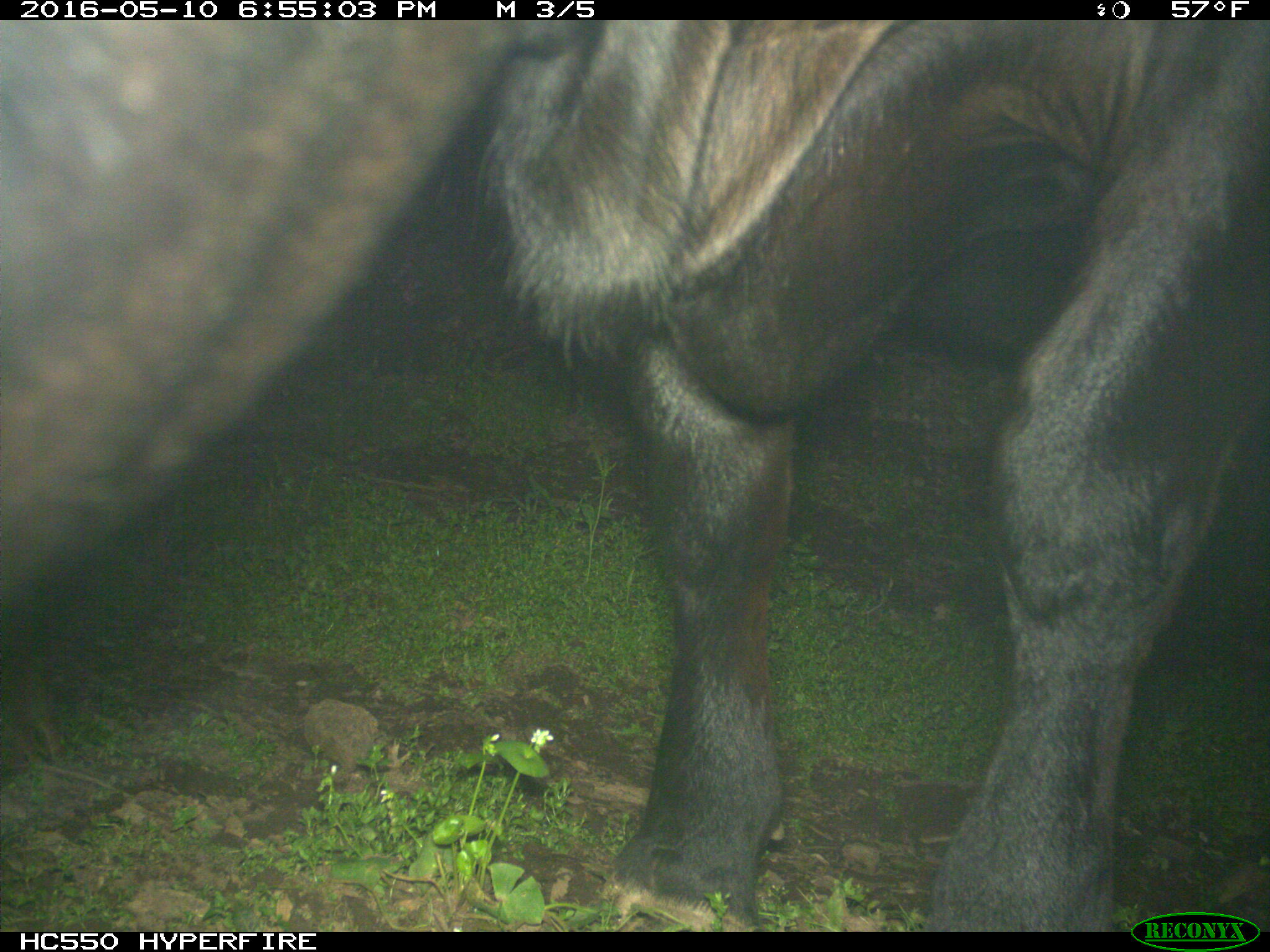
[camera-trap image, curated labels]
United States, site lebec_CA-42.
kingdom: Animalia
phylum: Chordata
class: Mammalia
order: Artiodactyla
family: Bovidae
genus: Bos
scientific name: Bos taurus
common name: domestic cow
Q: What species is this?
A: Bos taurus (domestic cow).